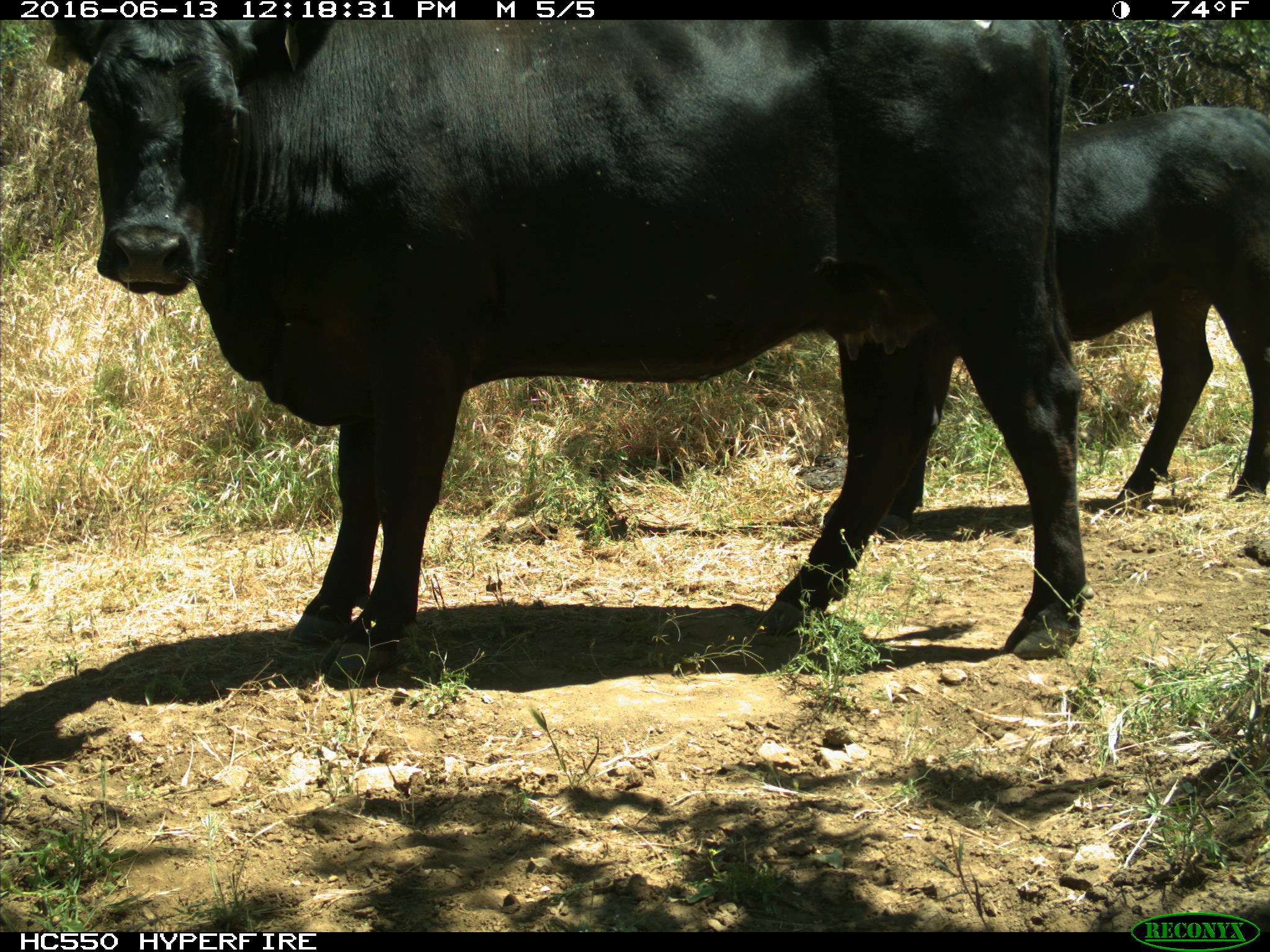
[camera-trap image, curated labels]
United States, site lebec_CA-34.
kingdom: Animalia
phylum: Chordata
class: Mammalia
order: Artiodactyla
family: Bovidae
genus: Bos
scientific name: Bos taurus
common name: domestic cow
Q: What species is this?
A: Bos taurus (domestic cow).